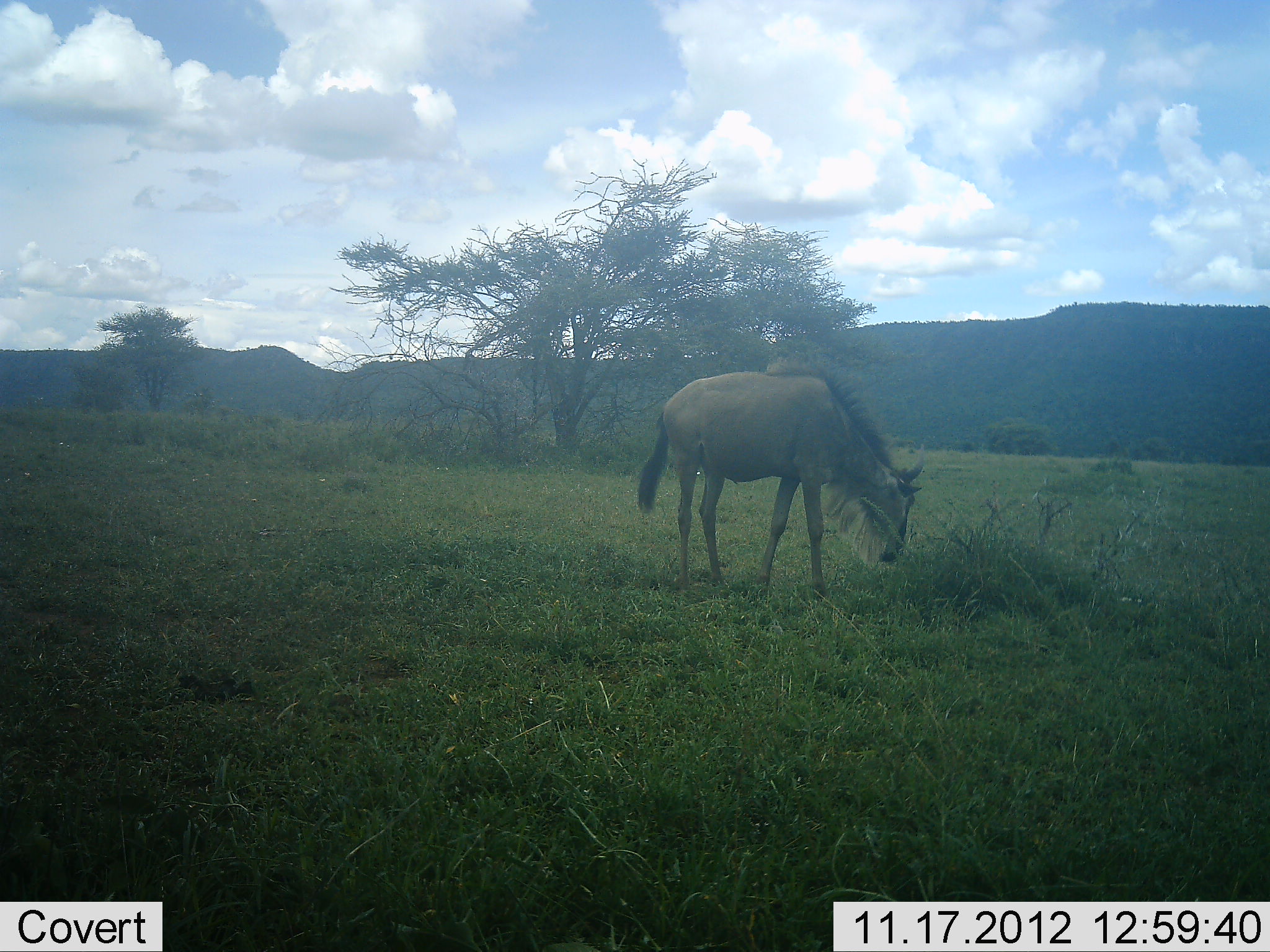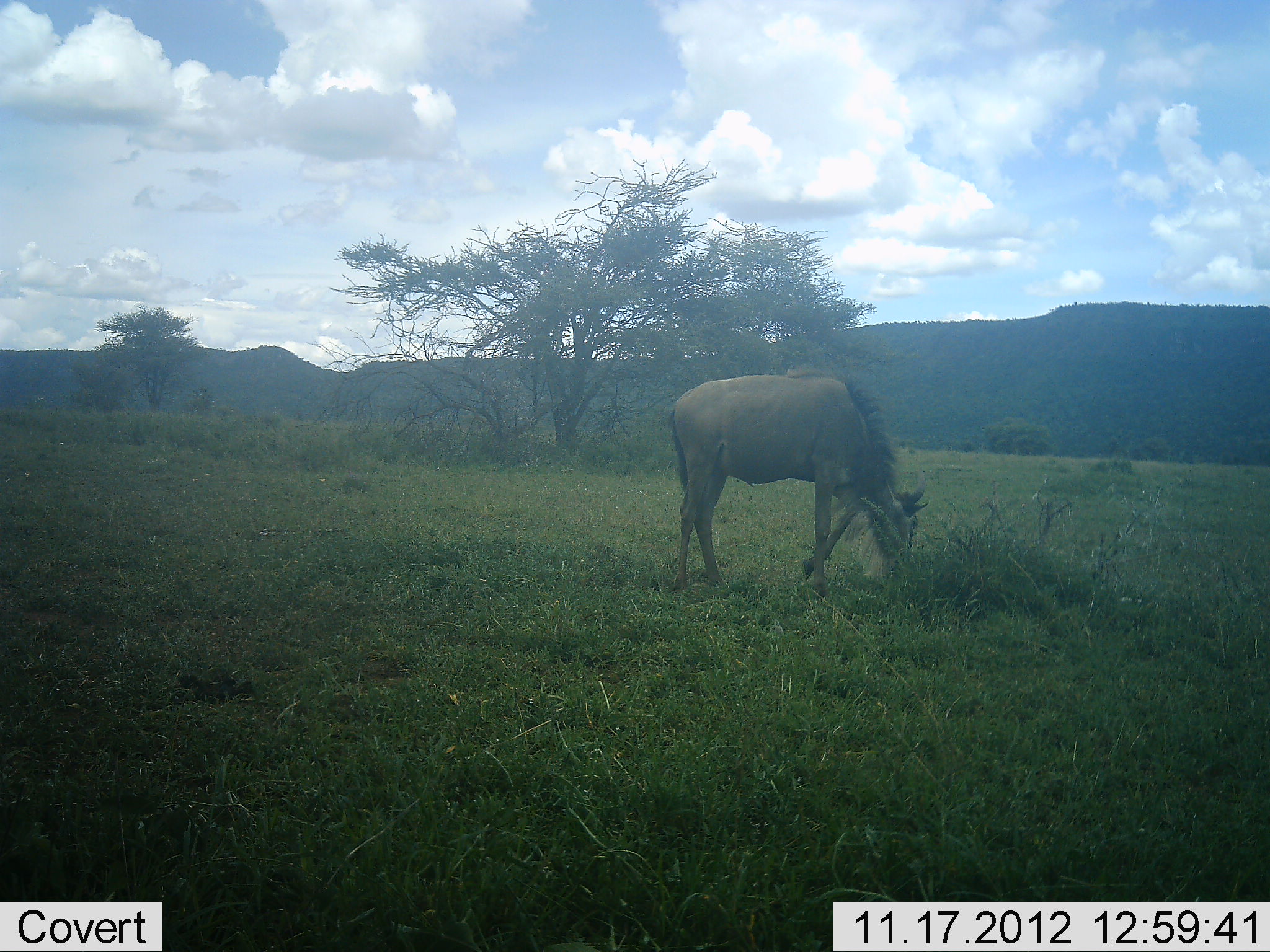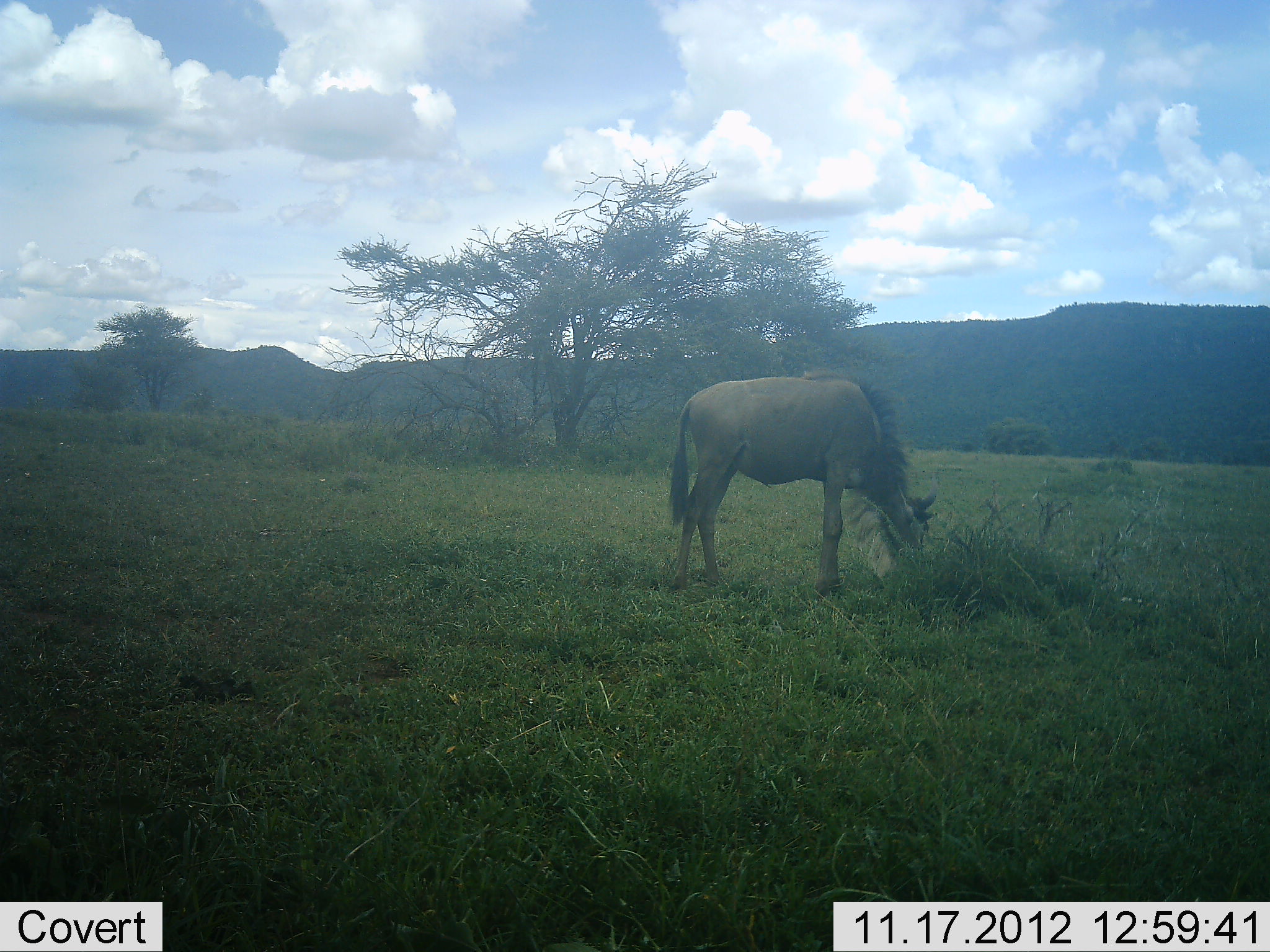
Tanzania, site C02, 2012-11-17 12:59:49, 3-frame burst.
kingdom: Animalia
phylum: Chordata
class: Mammalia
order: Artiodactyla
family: Bovidae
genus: Connochaetes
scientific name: Connochaetes taurinus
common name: blue wildebeest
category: wildebeest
Wildebeest (blue wildebeest) (Connochaetes taurinus), count 1. Behavior (volunteer vote fractions): standing 10%, resting 0%, moving 20%, interacting 0%. Young present (vote fraction): 20%. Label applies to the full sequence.